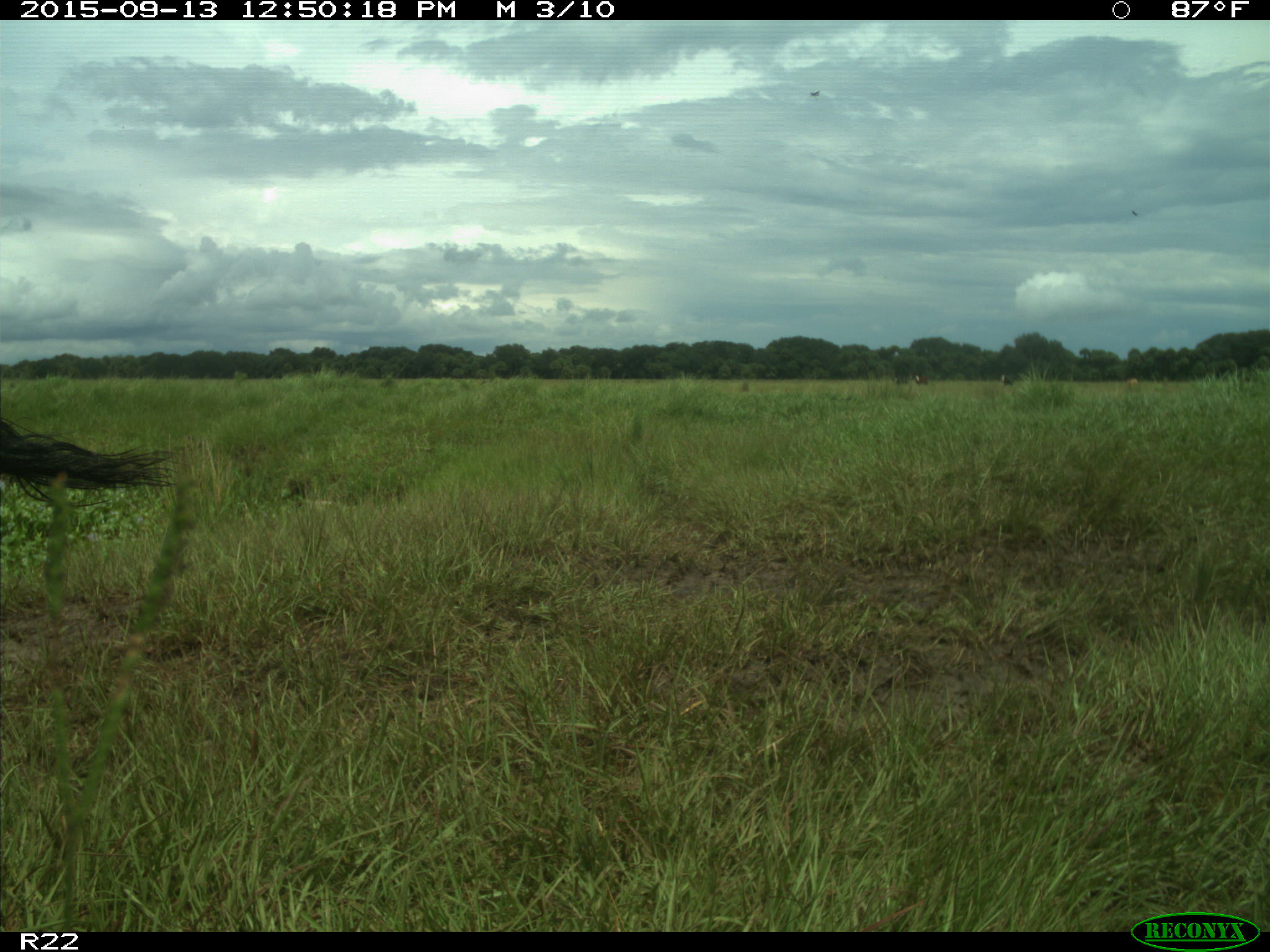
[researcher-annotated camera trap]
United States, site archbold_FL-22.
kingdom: Animalia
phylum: Chordata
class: Mammalia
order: Artiodactyla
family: Bovidae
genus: Bos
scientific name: Bos taurus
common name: domestic cow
Bos taurus (domestic cow).